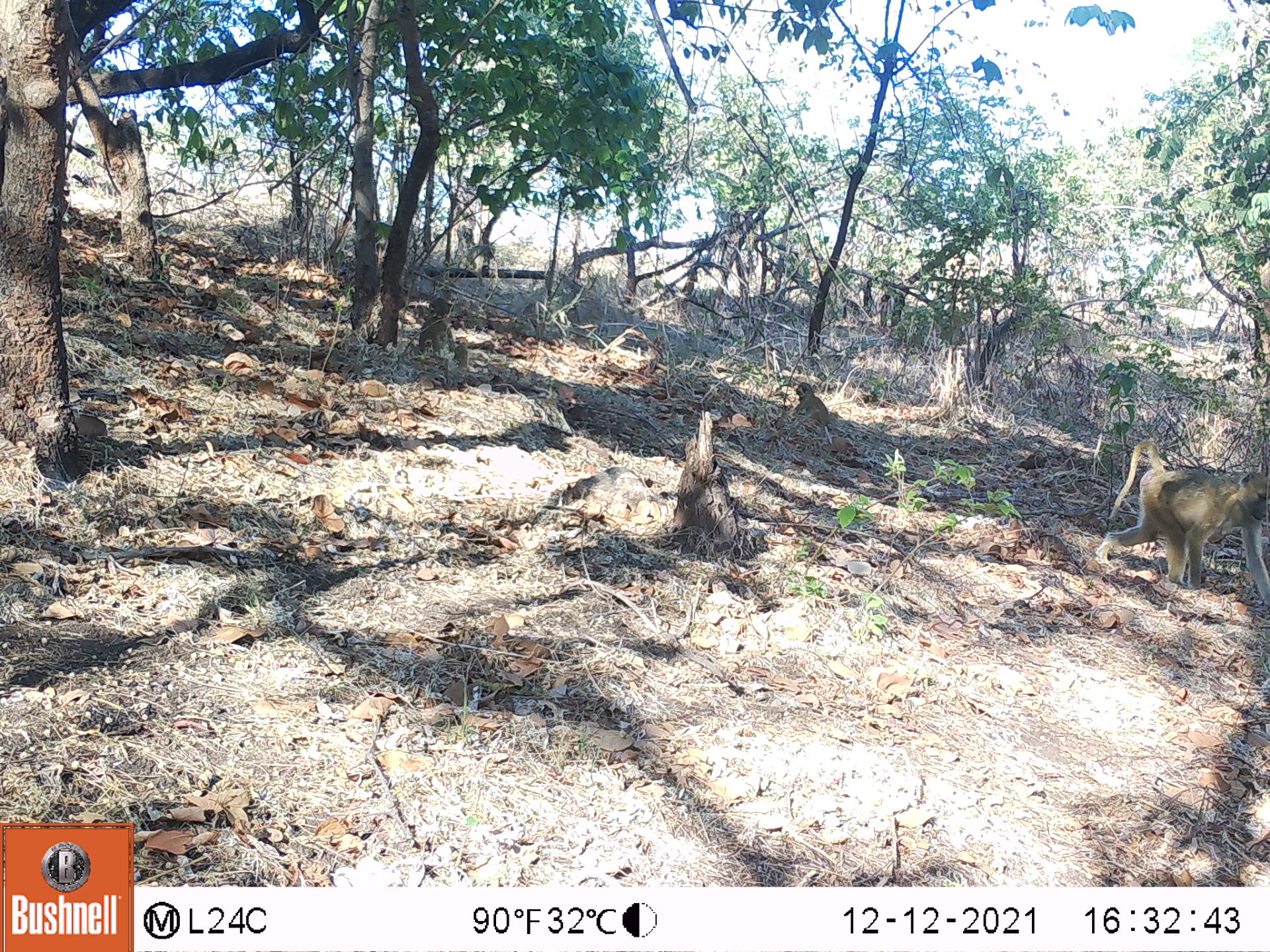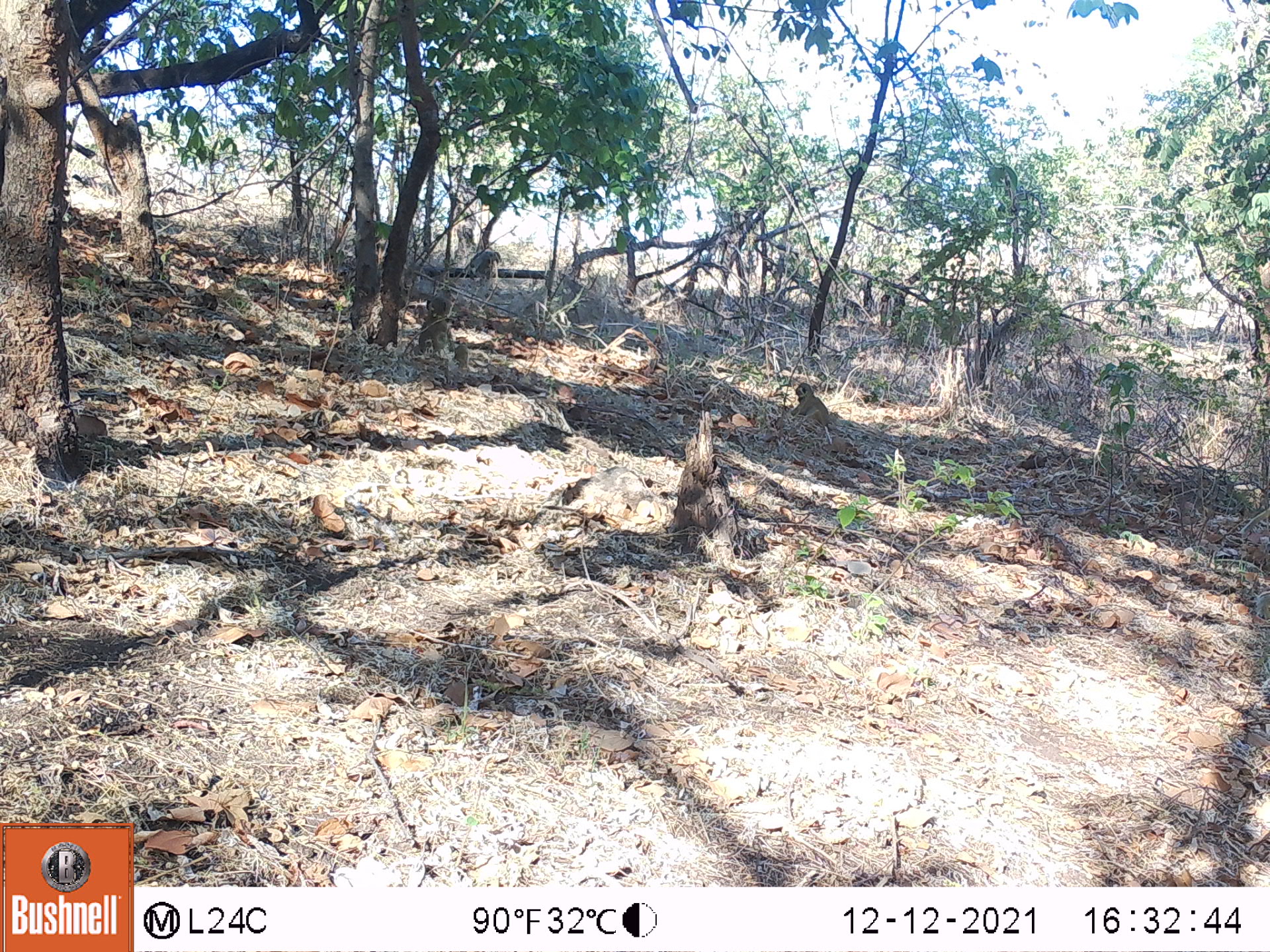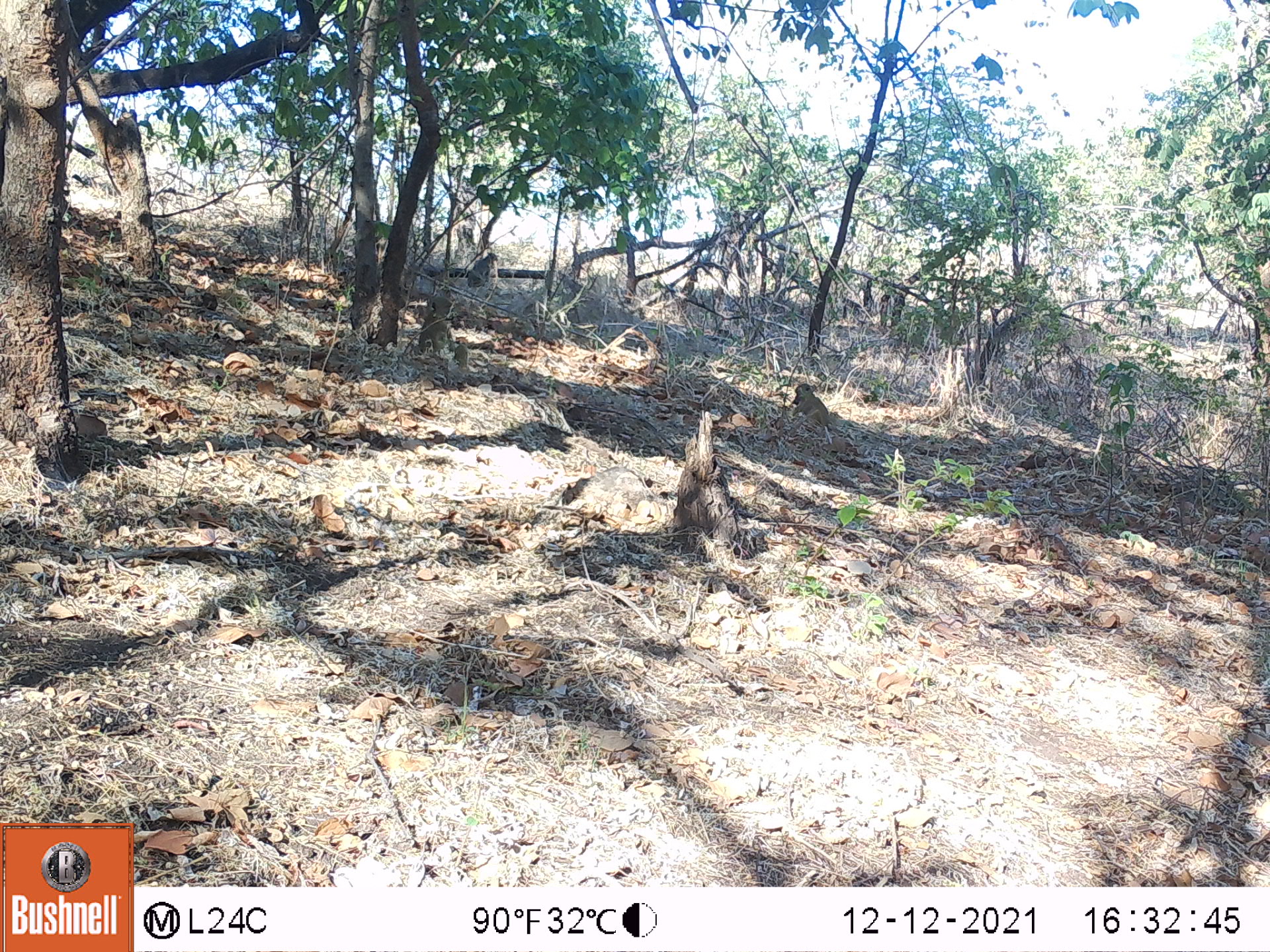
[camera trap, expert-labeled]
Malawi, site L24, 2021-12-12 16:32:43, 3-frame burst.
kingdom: Animalia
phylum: Chordata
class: Mammalia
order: Primates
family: Cercopithecidae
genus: Papio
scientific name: Papio cynocephalus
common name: yellow baboon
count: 3